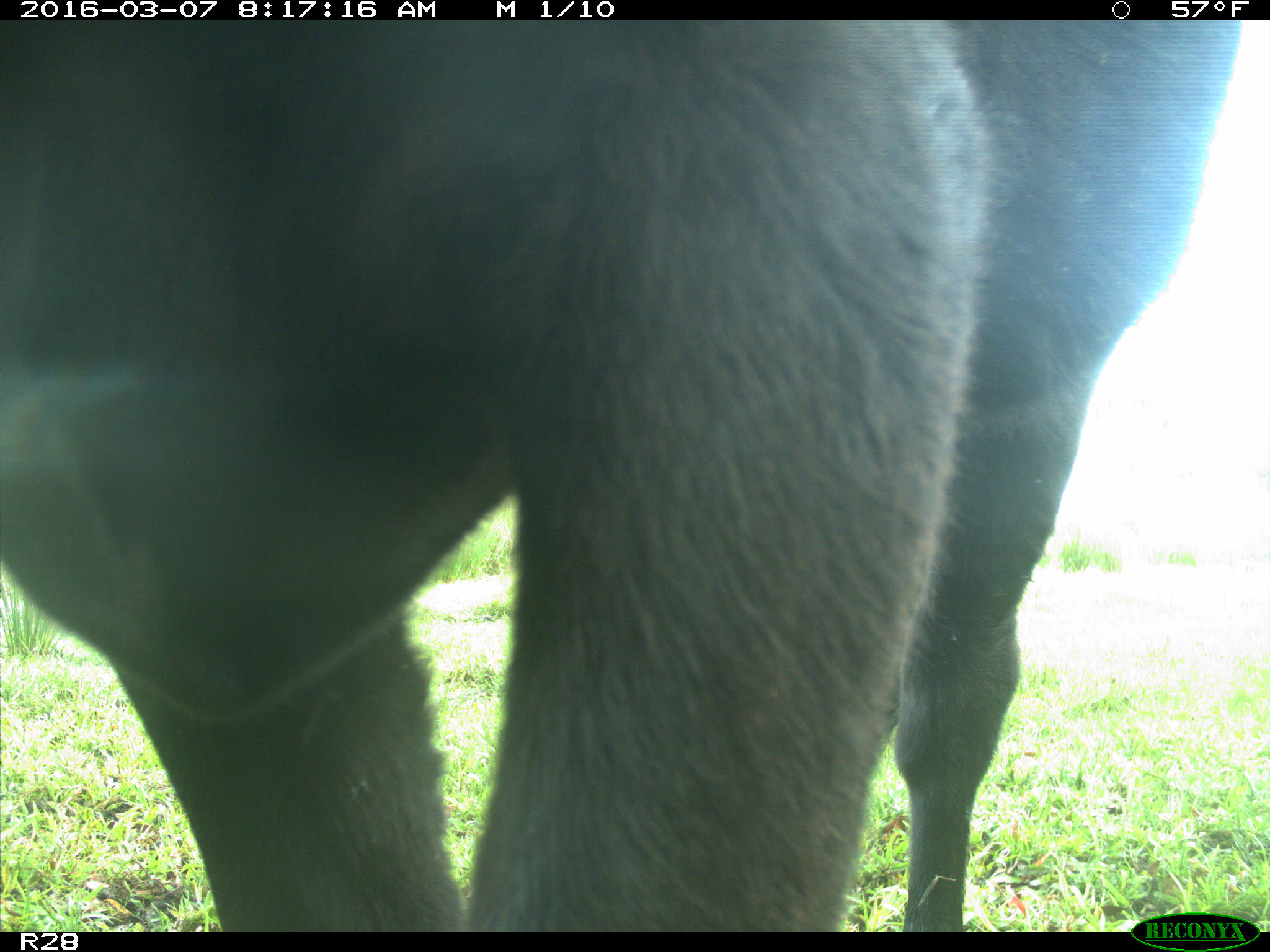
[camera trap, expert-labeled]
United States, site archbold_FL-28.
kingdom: Animalia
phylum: Chordata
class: Mammalia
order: Artiodactyla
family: Bovidae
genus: Bos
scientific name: Bos taurus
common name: domestic cow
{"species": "Bos taurus (domestic cow)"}